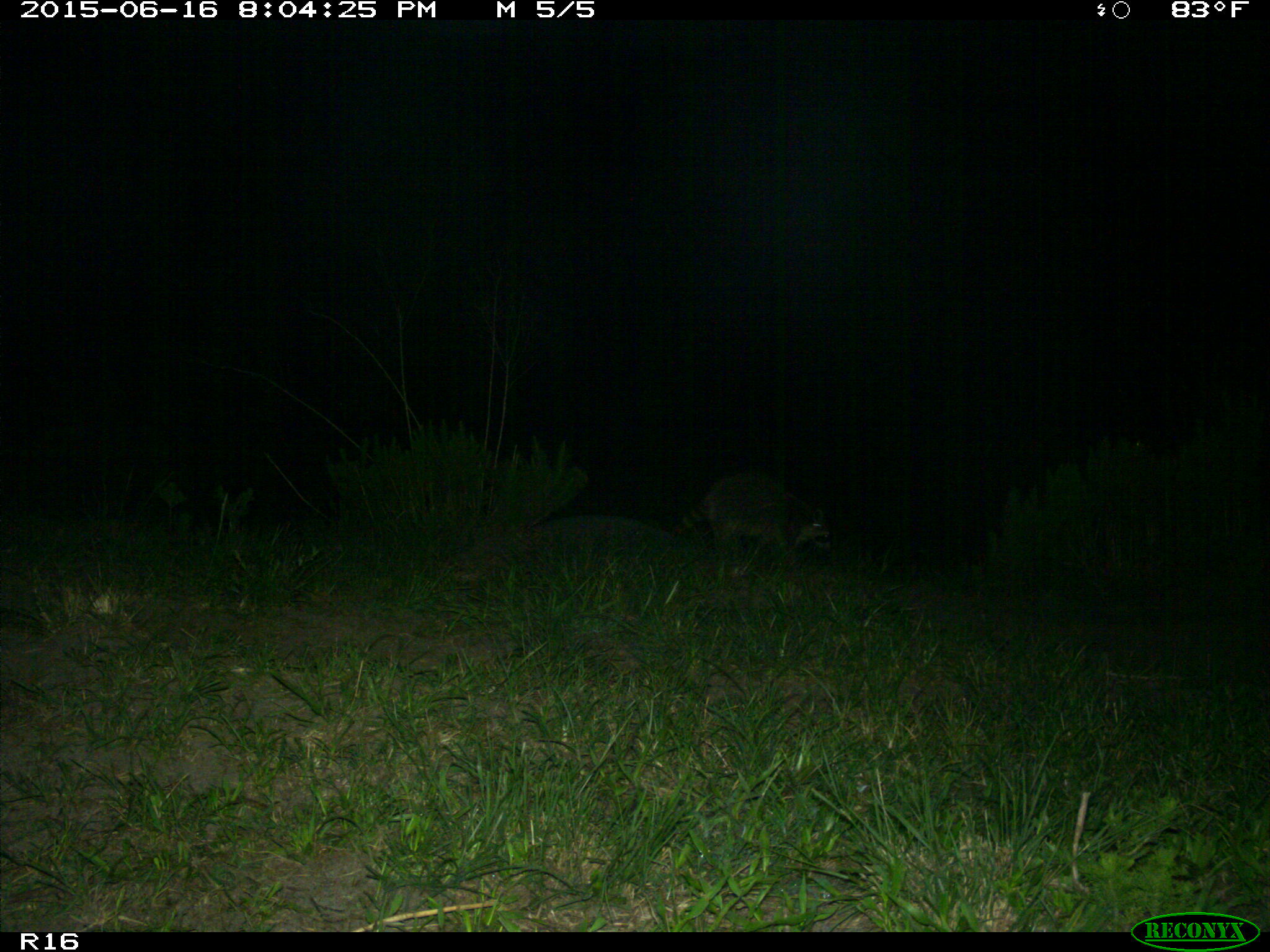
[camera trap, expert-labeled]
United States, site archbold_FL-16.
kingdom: Animalia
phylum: Chordata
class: Mammalia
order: Carnivora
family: Procyonidae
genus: Procyon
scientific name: Procyon lotor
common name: common raccoon